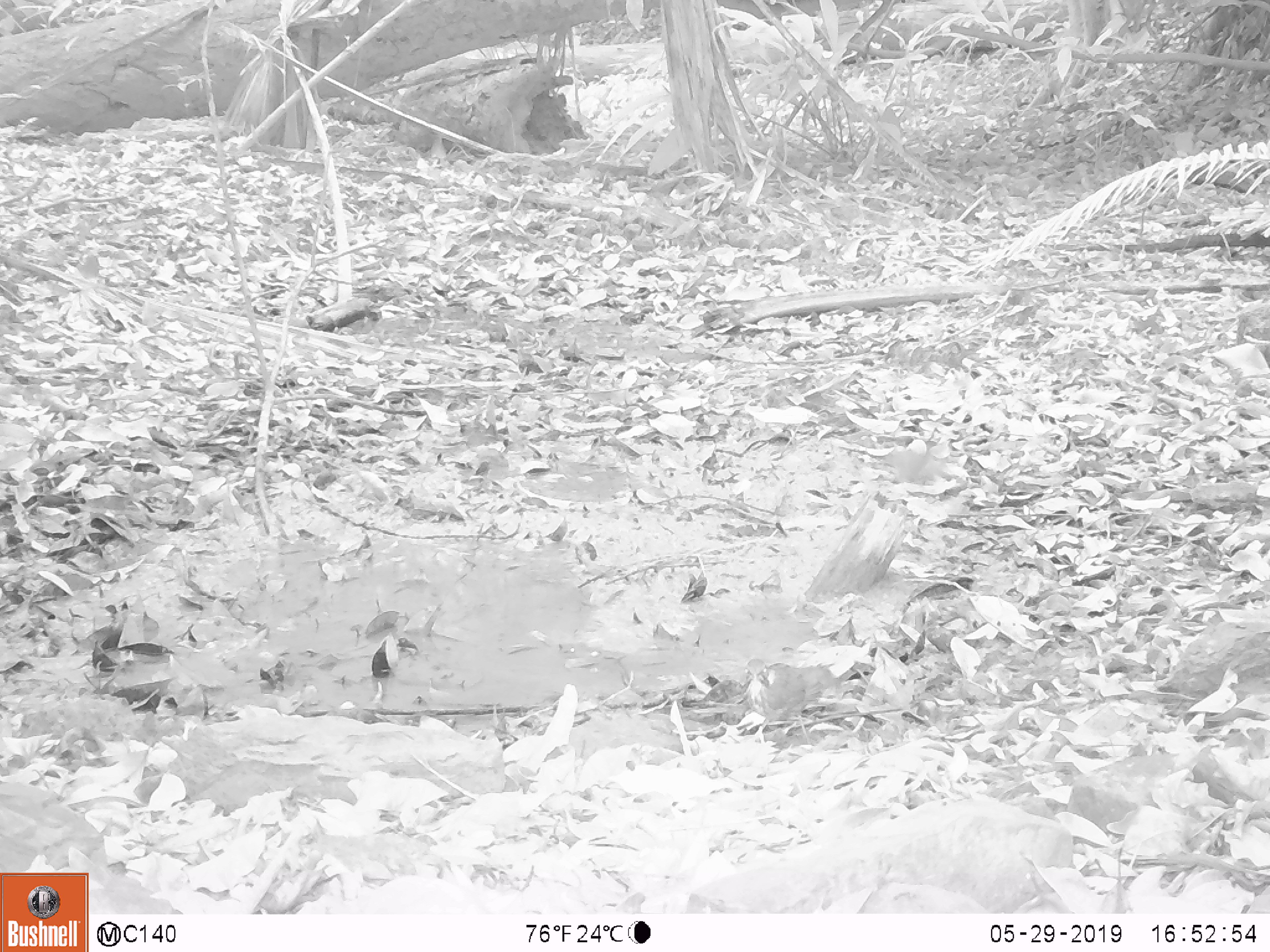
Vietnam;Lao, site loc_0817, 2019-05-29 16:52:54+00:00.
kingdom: Animalia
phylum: Chordata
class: Aves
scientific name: Aves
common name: bird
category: unidentified bird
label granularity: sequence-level